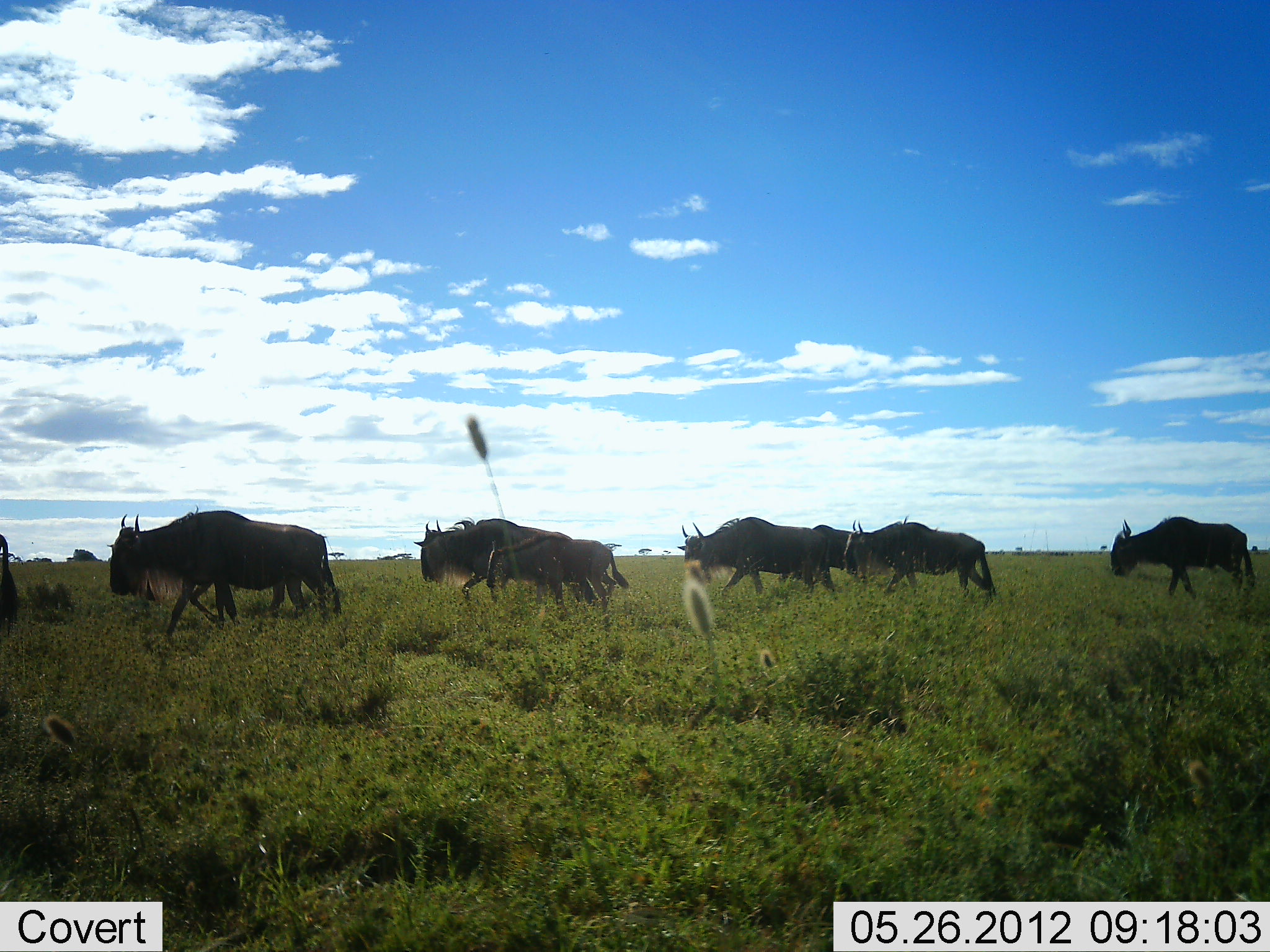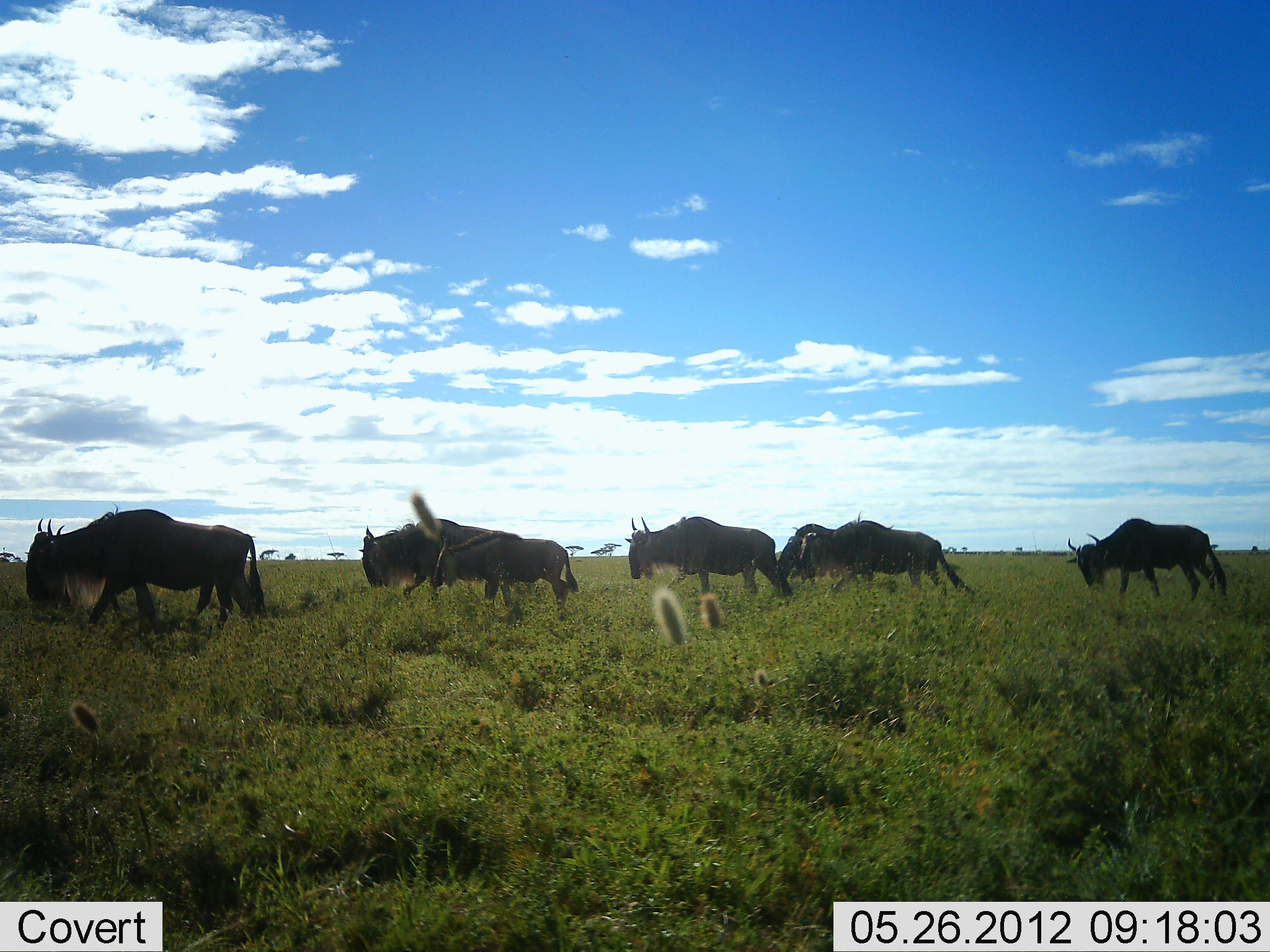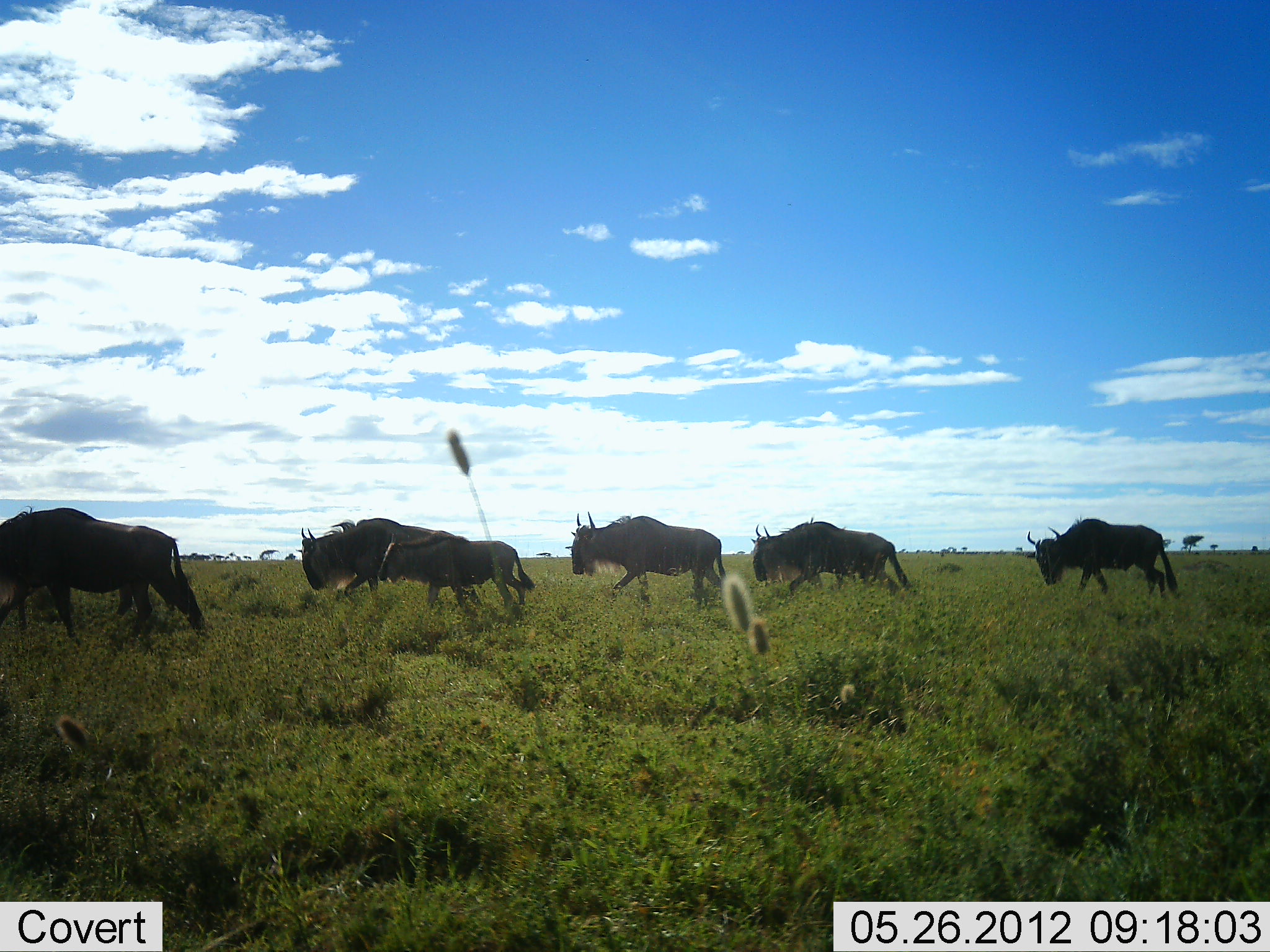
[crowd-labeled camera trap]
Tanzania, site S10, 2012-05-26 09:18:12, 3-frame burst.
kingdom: Animalia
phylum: Chordata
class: Mammalia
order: Artiodactyla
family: Bovidae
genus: Connochaetes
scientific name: Connochaetes taurinus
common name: blue wildebeest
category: wildebeest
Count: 8.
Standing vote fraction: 10%.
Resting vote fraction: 0%.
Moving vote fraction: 90%.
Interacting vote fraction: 0%.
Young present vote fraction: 30%.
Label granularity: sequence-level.